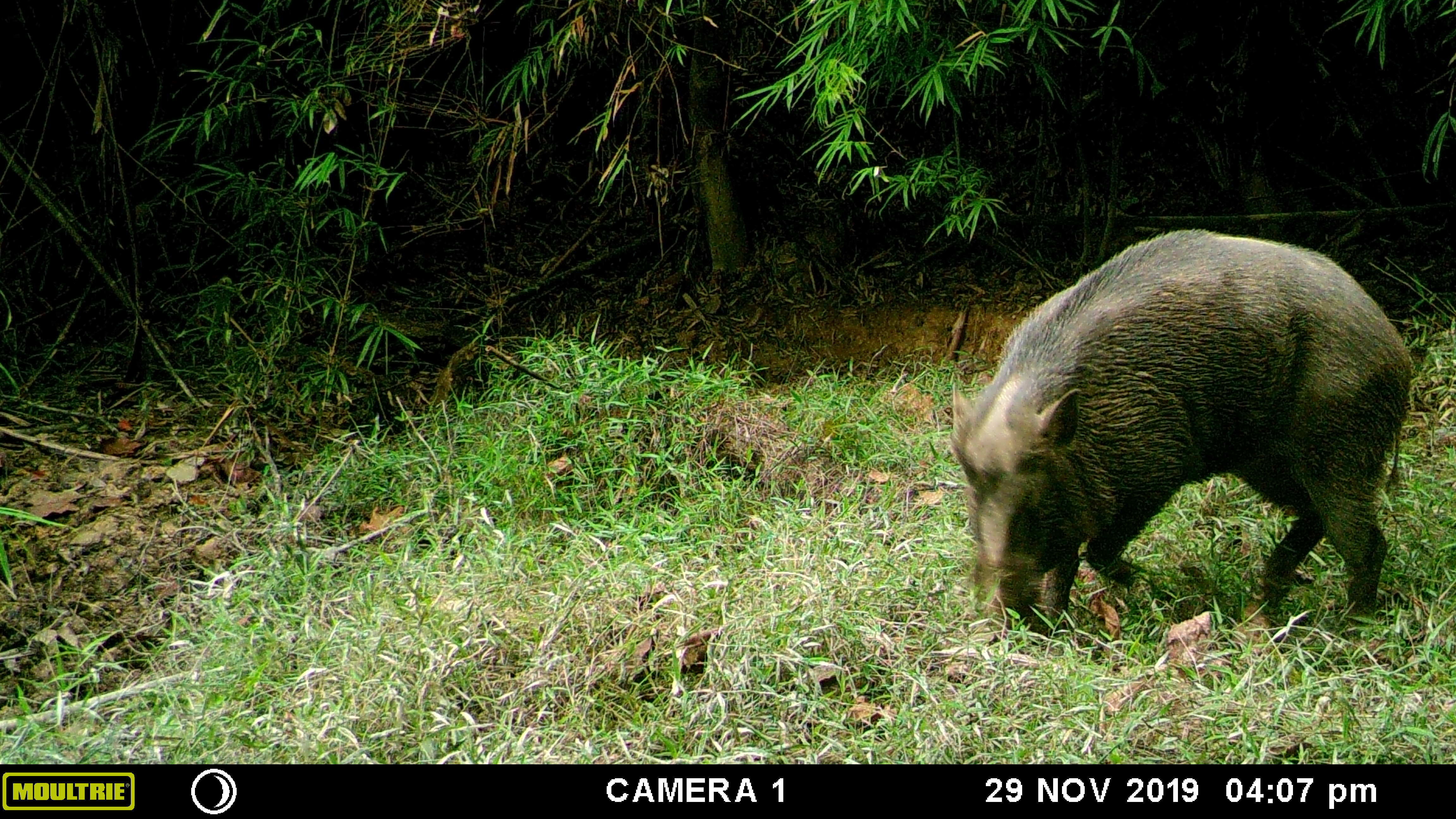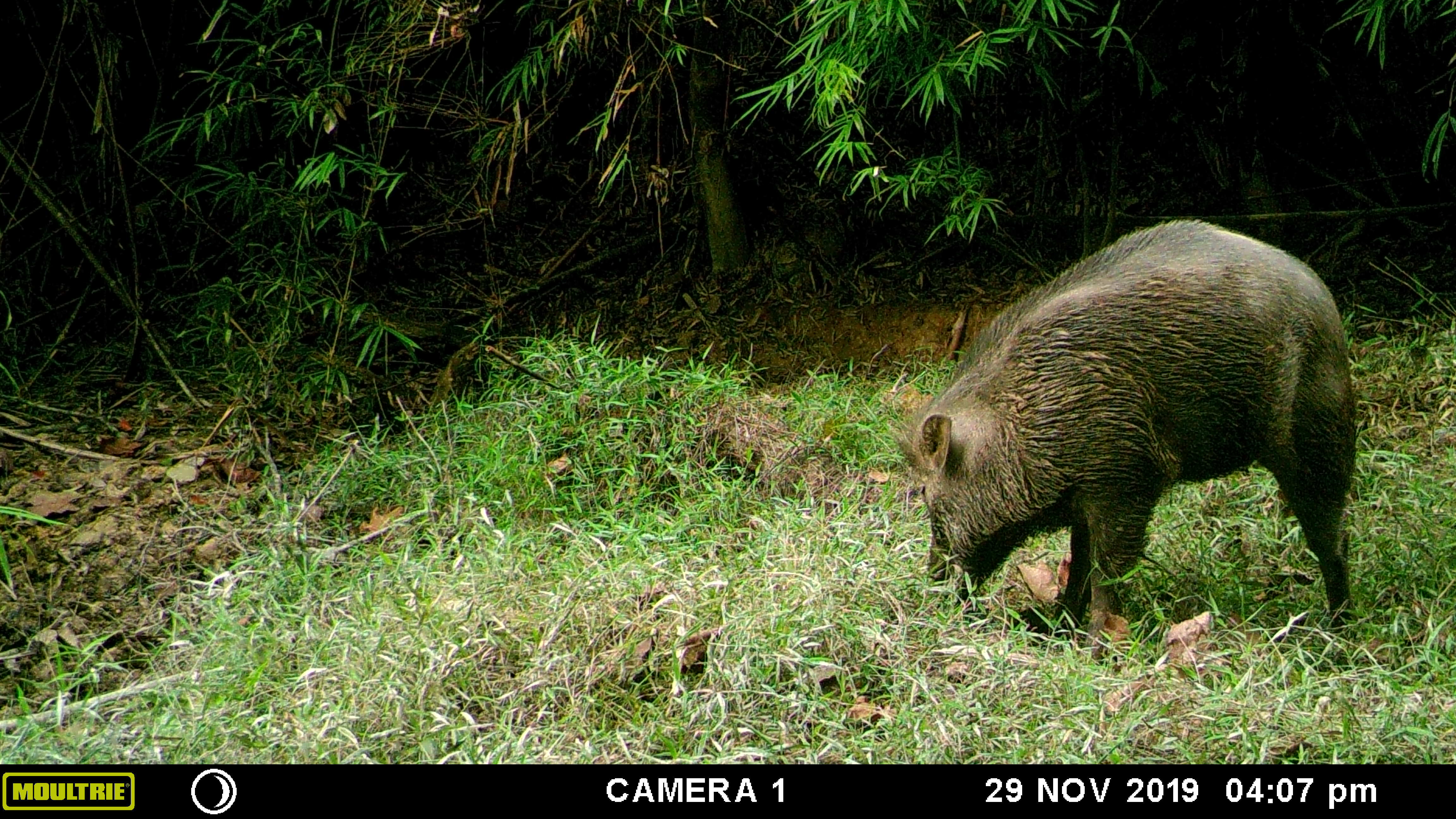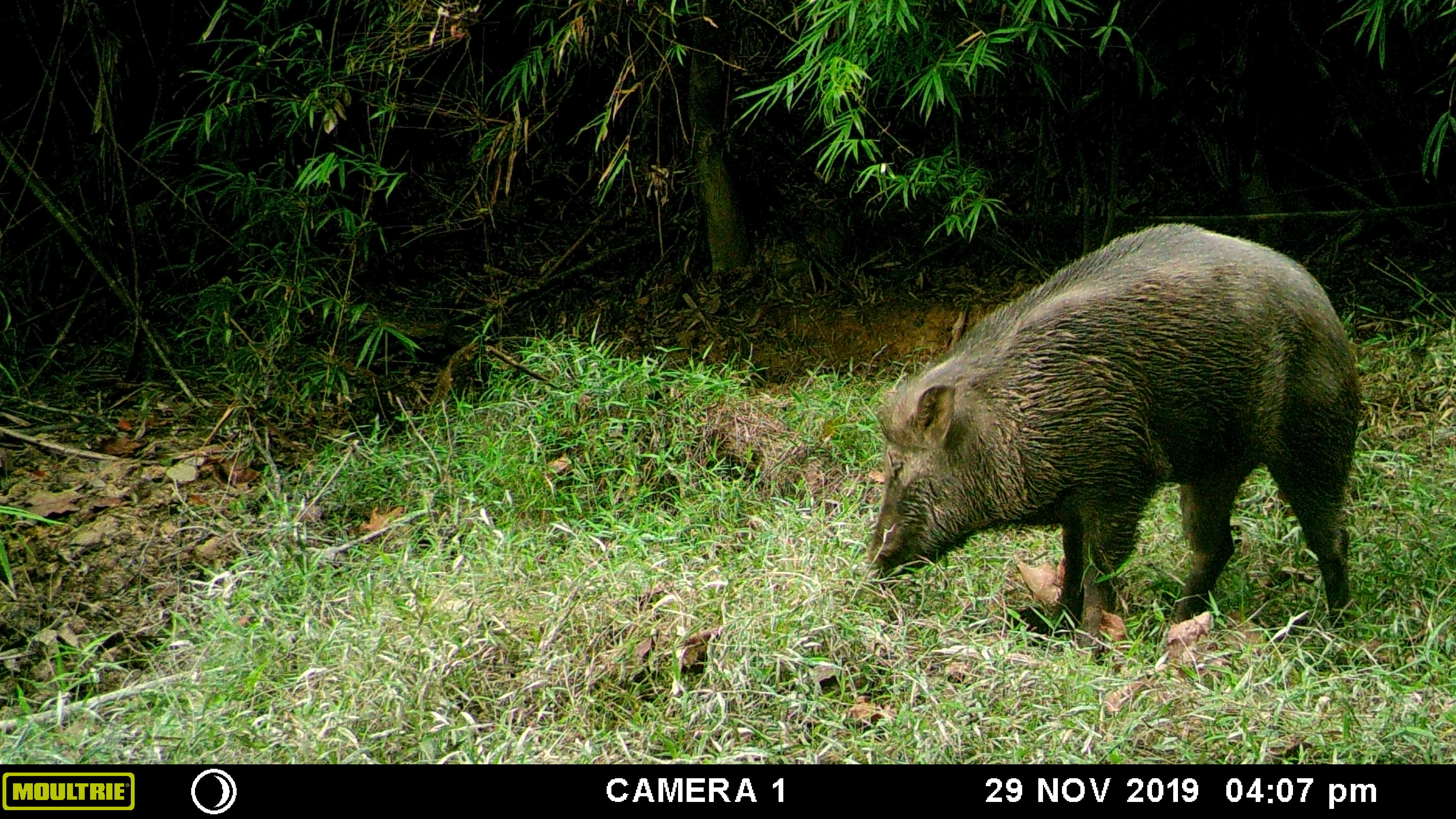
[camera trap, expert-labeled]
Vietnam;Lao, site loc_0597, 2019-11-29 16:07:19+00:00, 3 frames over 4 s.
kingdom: Animalia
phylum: Chordata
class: Mammalia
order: Artiodactyla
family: Suidae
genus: Sus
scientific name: Sus scrofa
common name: eurasian wild pig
Eurasian wild pig (Sus scrofa). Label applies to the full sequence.